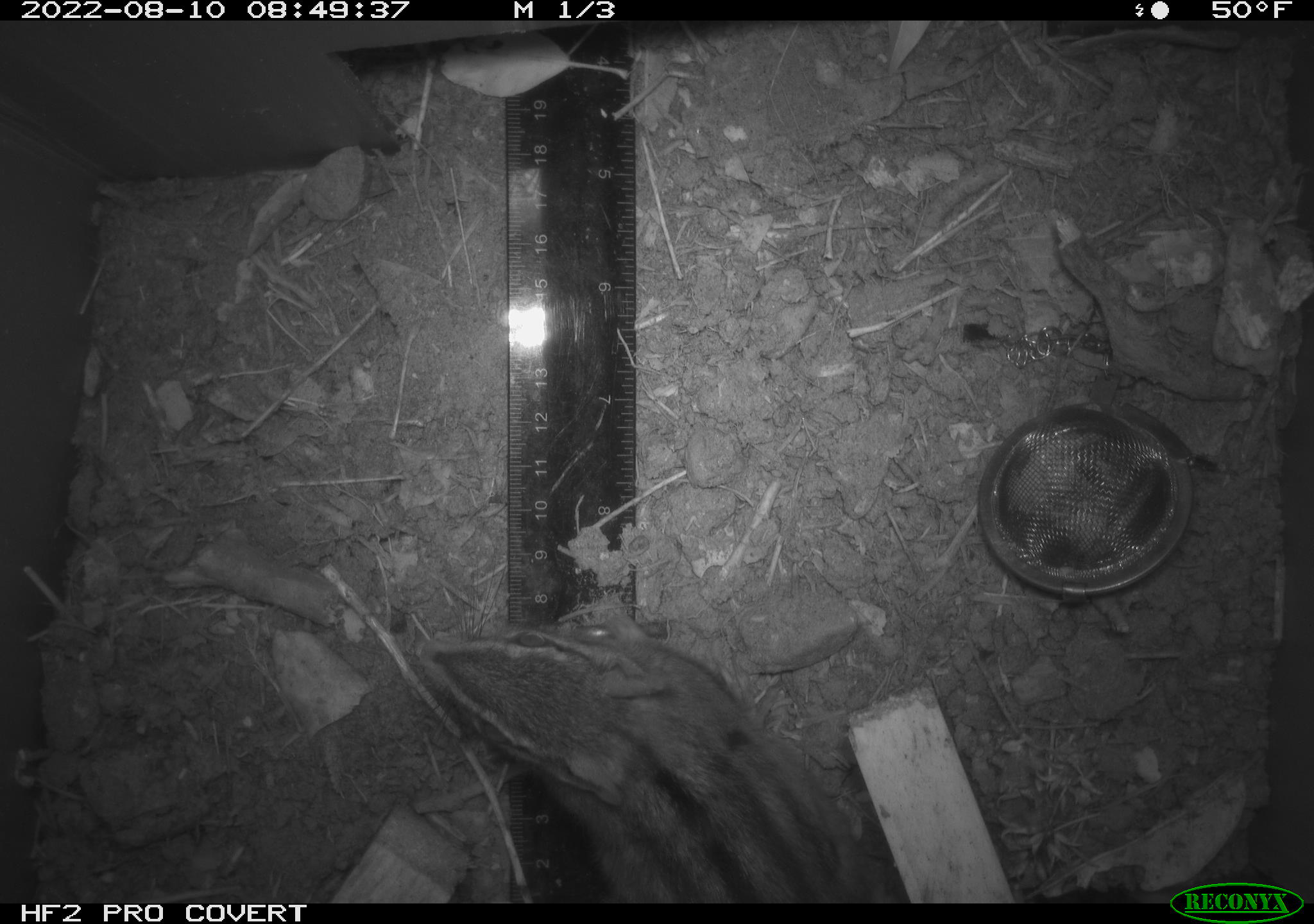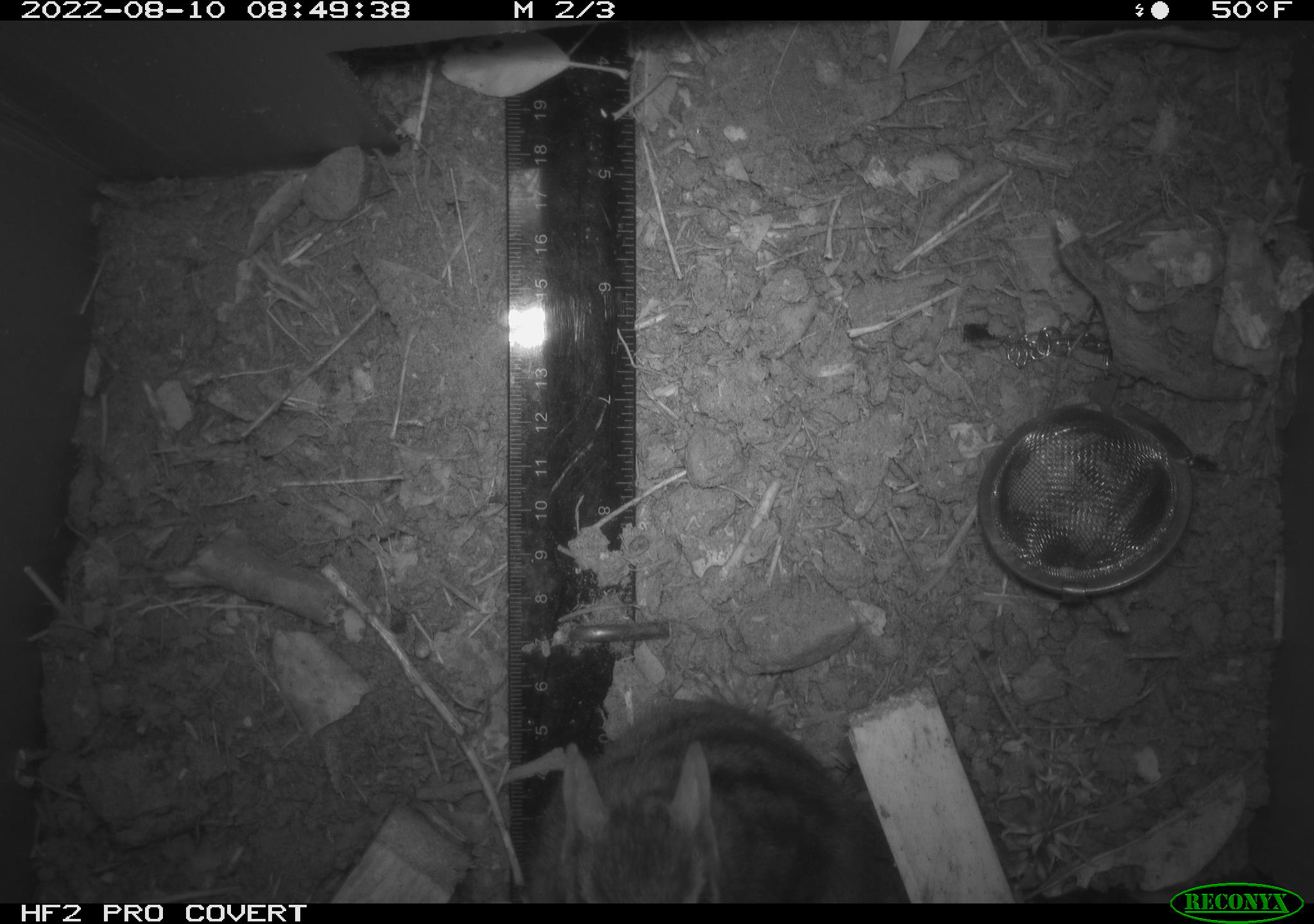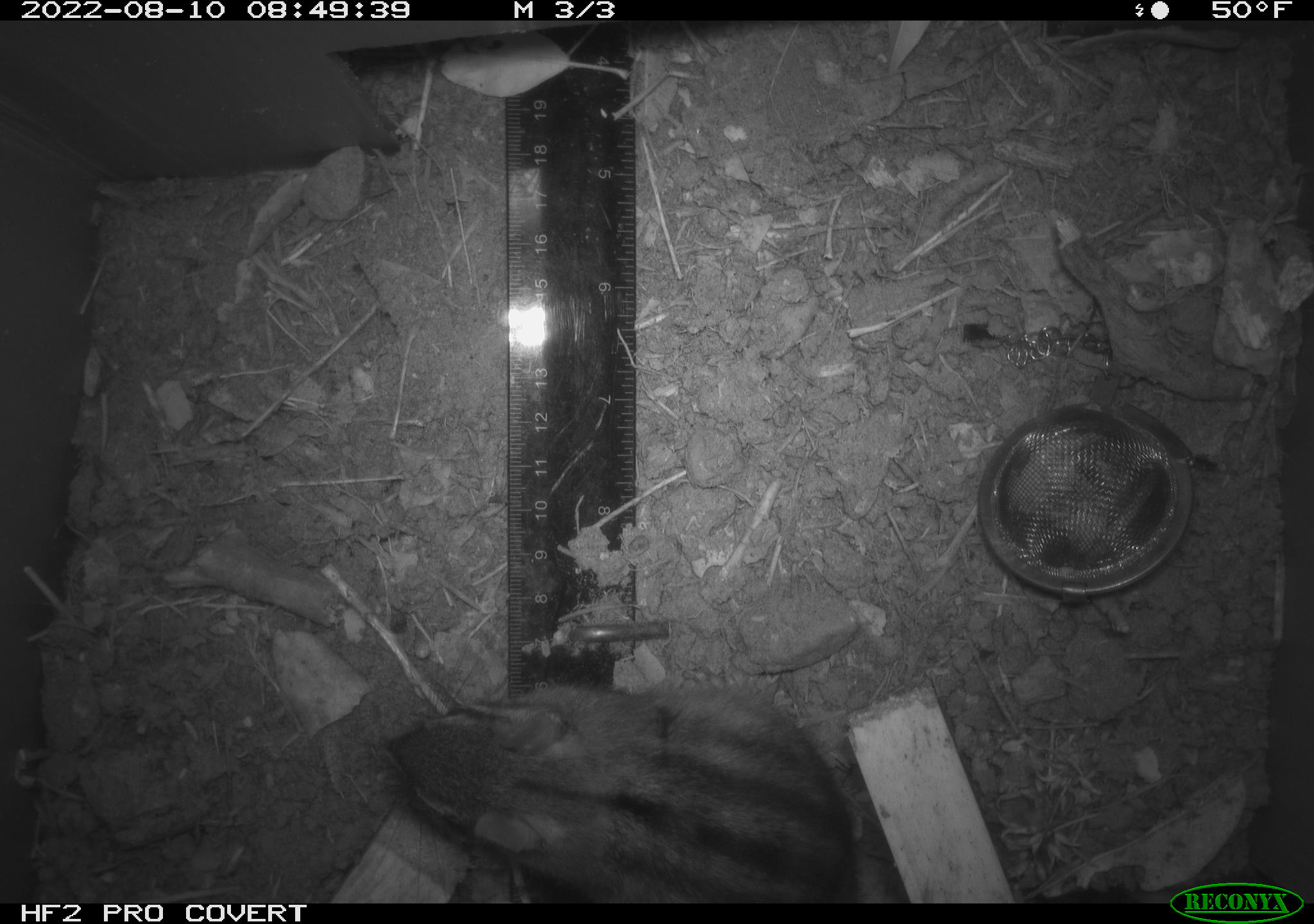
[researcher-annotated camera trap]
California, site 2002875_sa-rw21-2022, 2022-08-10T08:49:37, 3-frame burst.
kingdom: Animalia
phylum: Chordata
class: Mammalia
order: Rodentia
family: Sciuridae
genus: Neotamias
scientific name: Neotamias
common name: western chipmunks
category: neotamias species